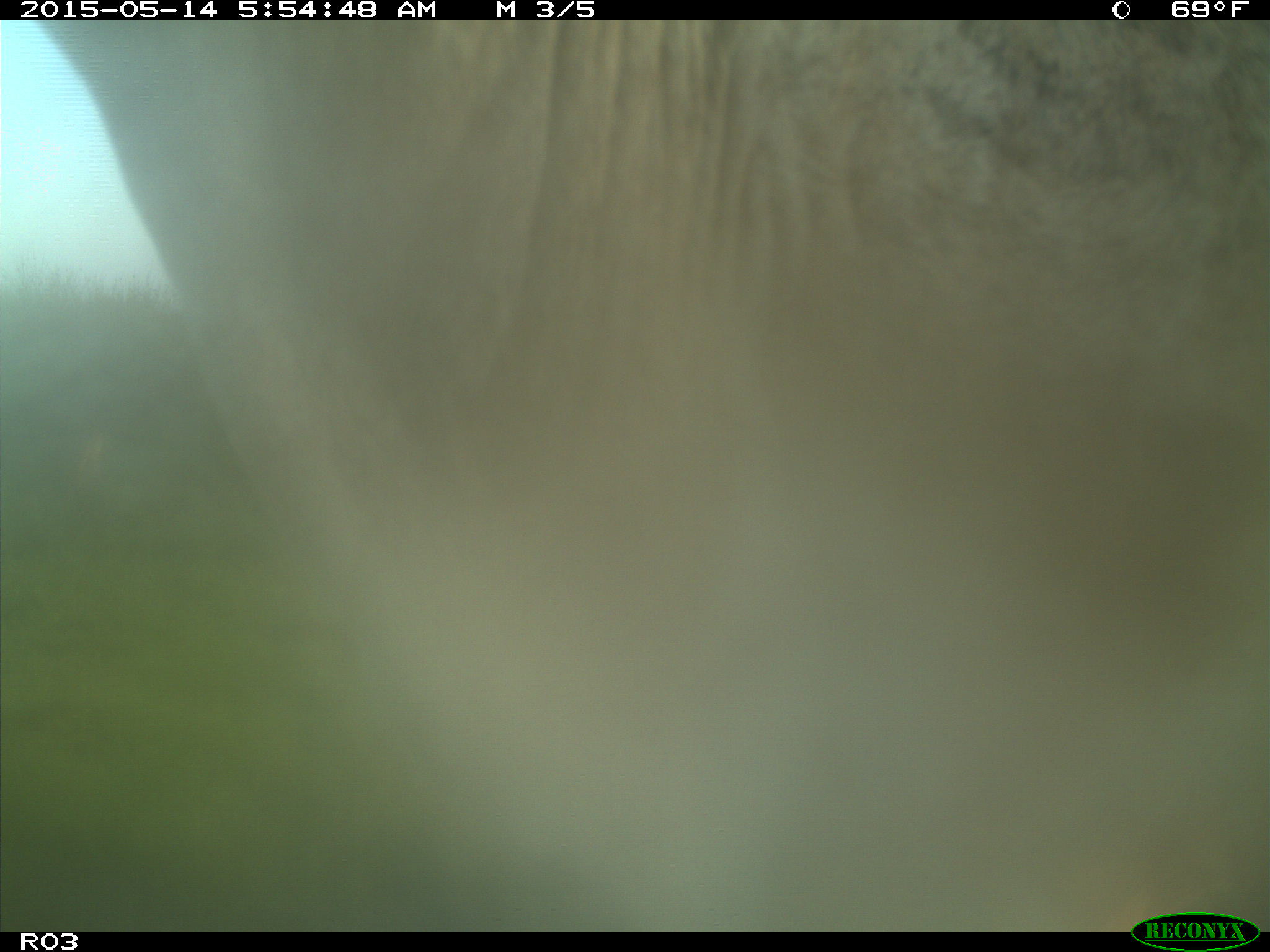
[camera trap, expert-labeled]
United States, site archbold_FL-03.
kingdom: Animalia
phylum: Chordata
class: Mammalia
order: Artiodactyla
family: Bovidae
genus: Bos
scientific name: Bos taurus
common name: domestic cow